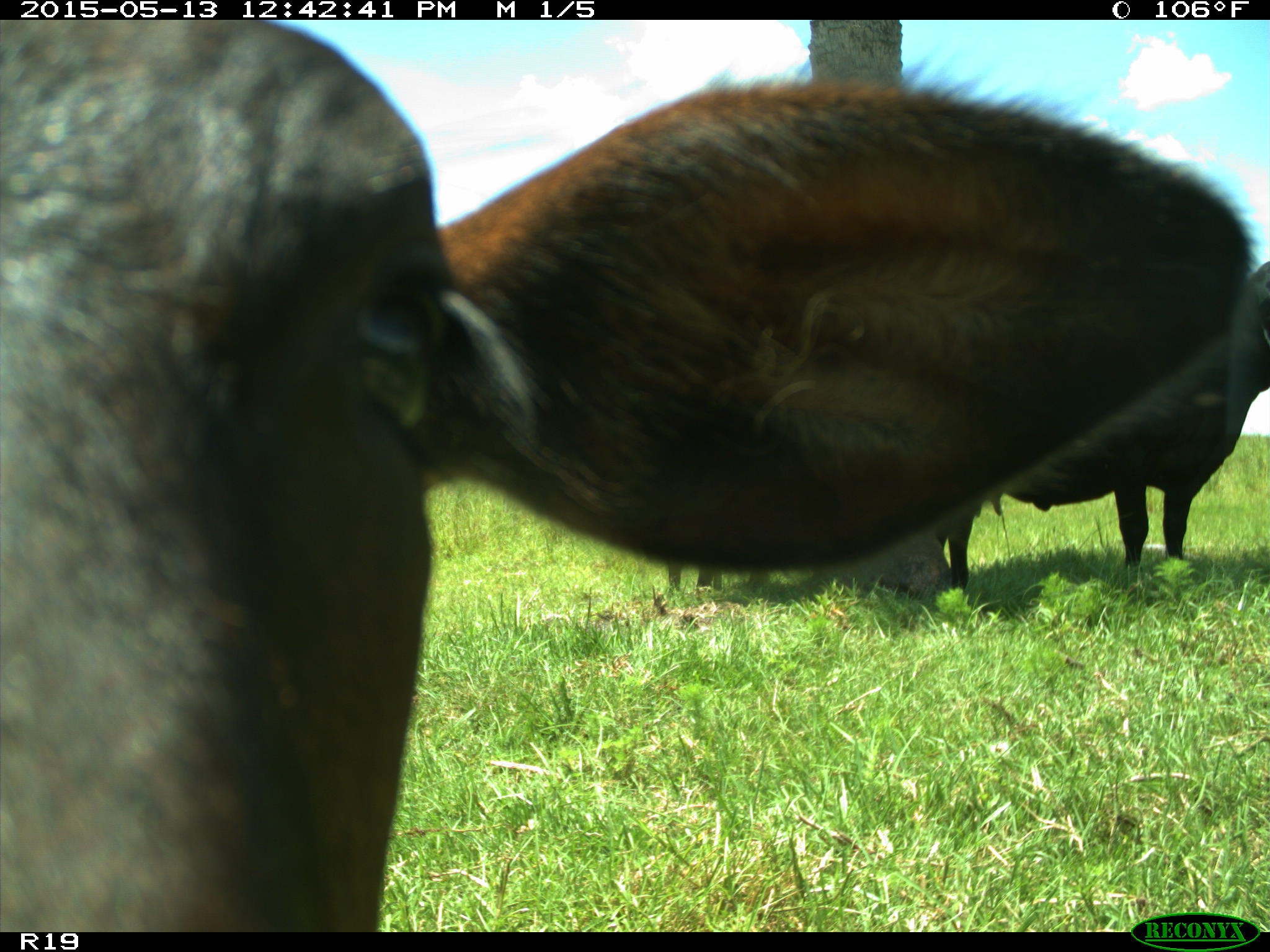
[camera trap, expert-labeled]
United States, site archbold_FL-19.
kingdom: Animalia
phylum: Chordata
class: Mammalia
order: Artiodactyla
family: Bovidae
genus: Bos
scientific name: Bos taurus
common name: domestic cow